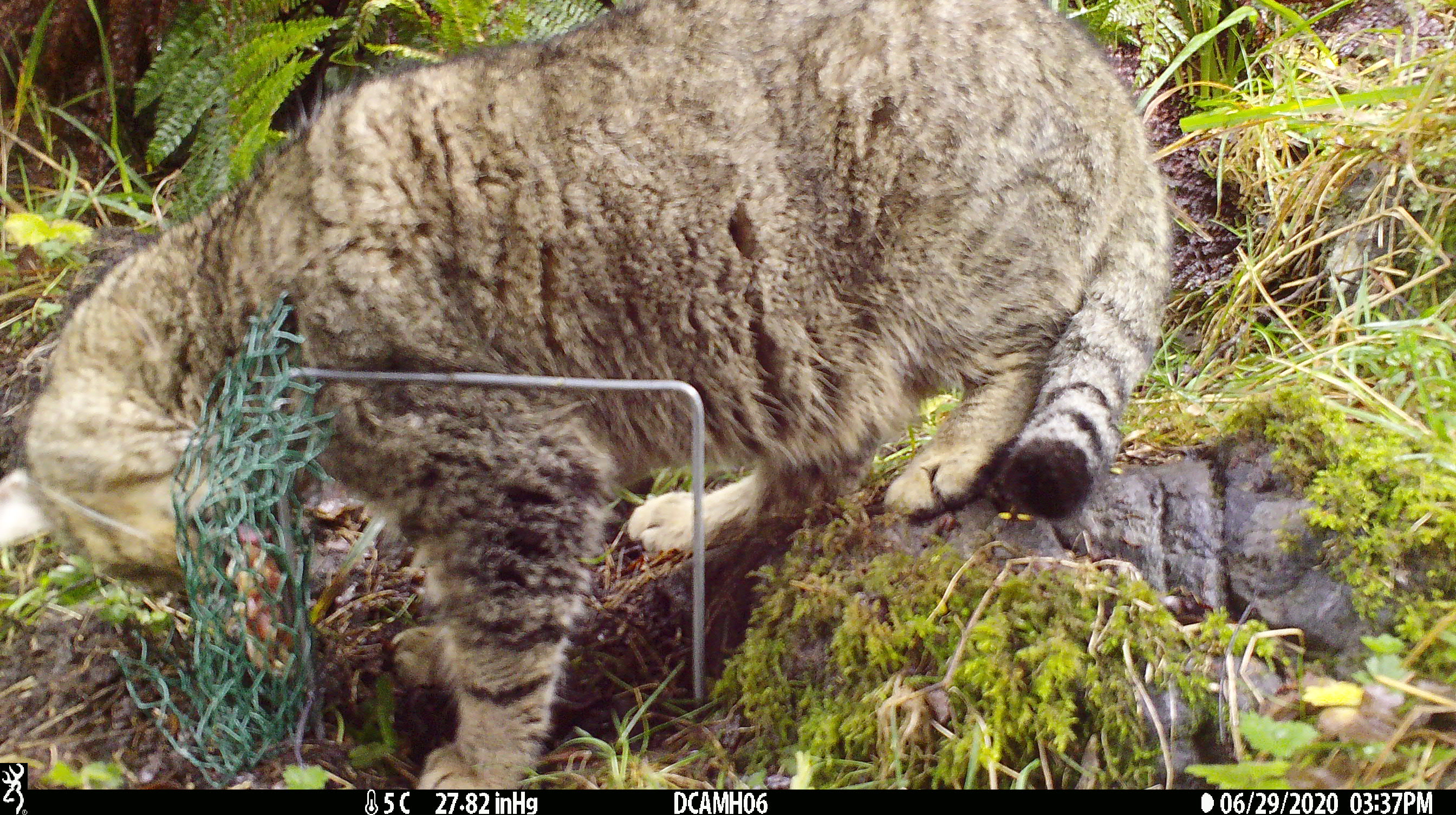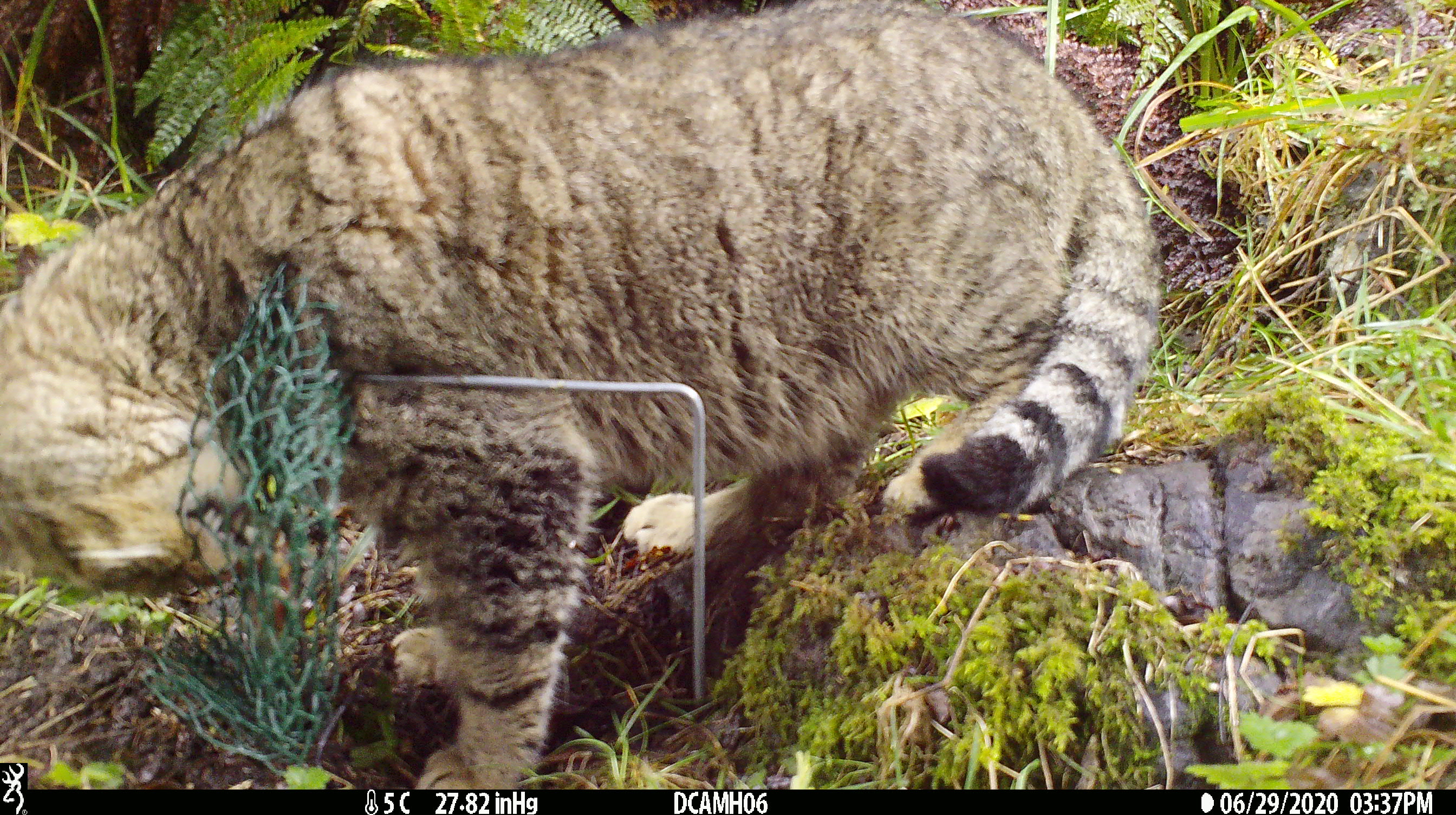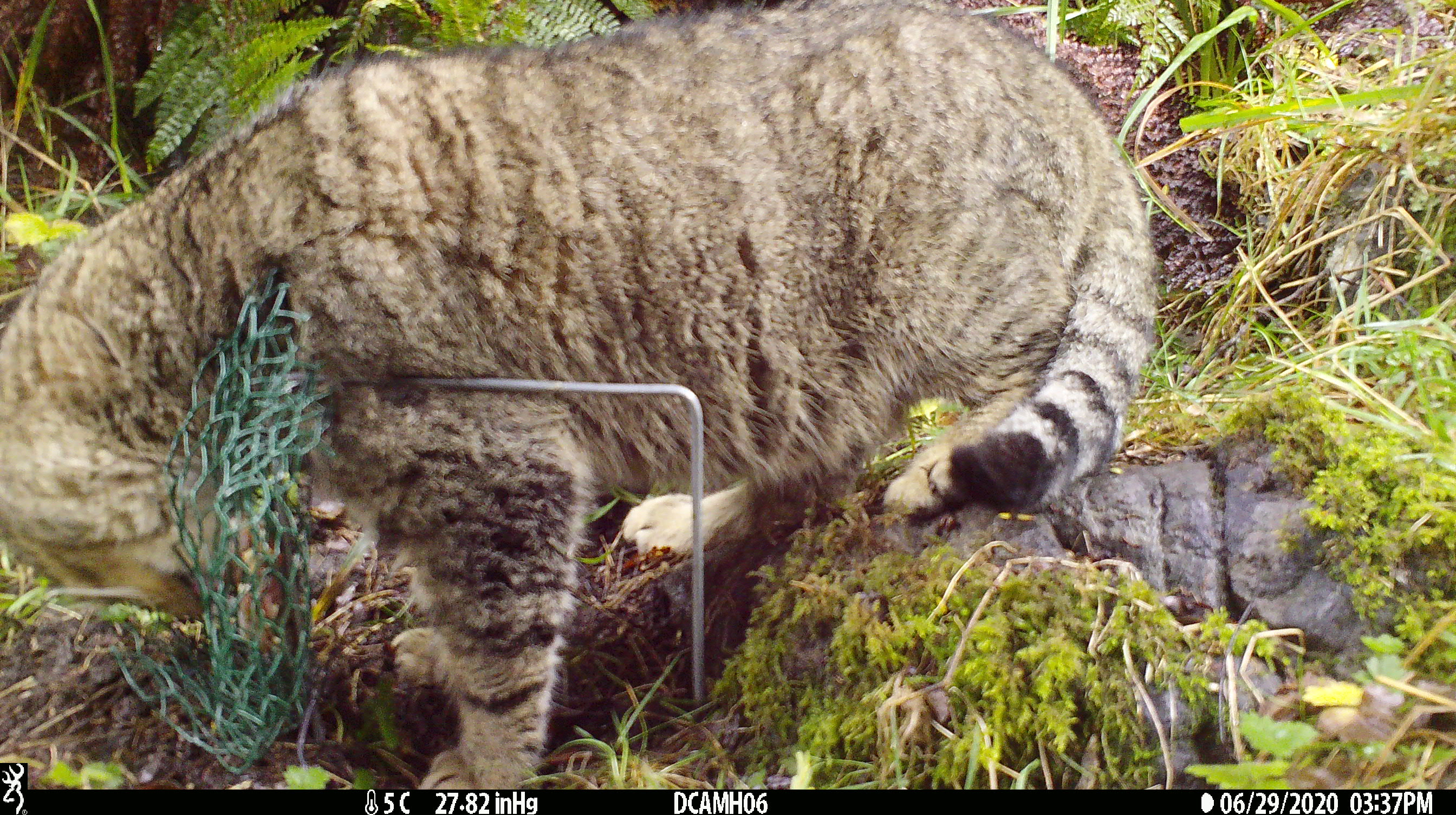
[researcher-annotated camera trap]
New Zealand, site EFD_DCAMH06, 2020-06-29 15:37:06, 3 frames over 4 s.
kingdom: Animalia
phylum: Chordata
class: Mammalia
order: Carnivora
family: Felidae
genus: Felis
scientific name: Felis catus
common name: domestic cat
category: cat